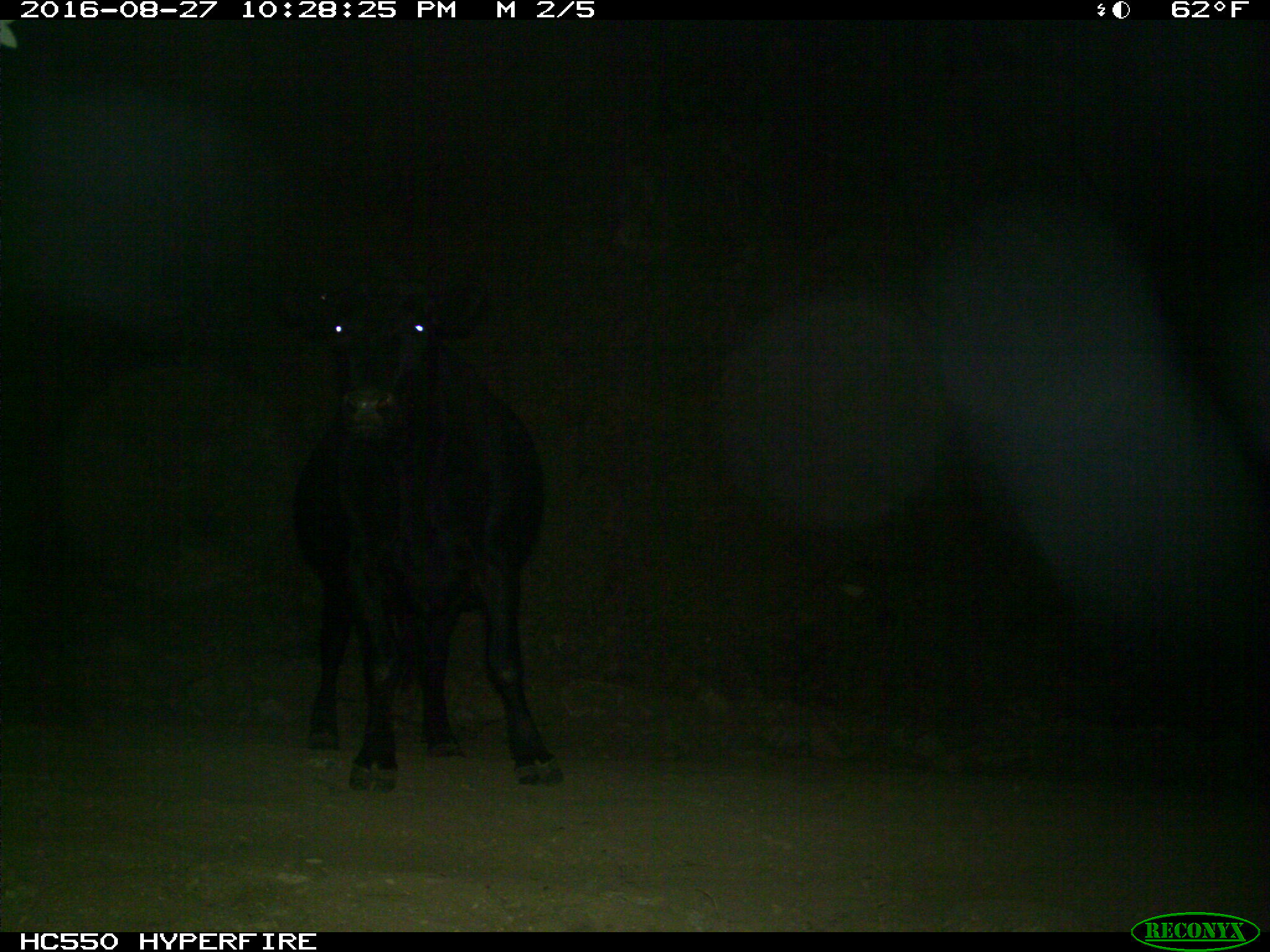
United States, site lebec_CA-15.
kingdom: Animalia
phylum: Chordata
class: Mammalia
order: Artiodactyla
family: Bovidae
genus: Bos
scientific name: Bos taurus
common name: domestic cow